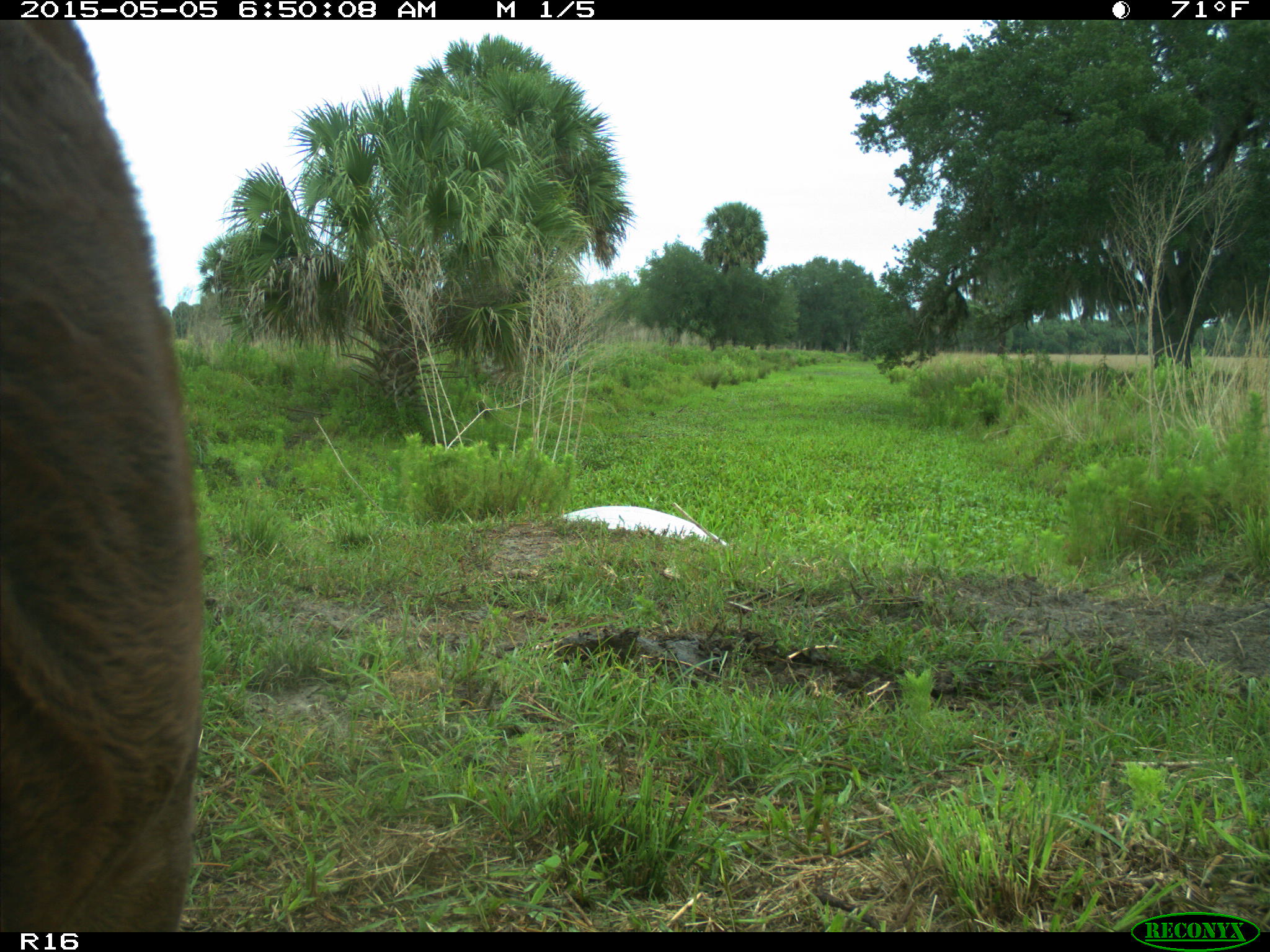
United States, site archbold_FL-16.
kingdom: Animalia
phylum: Chordata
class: Mammalia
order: Artiodactyla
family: Bovidae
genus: Bos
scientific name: Bos taurus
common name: domestic cow